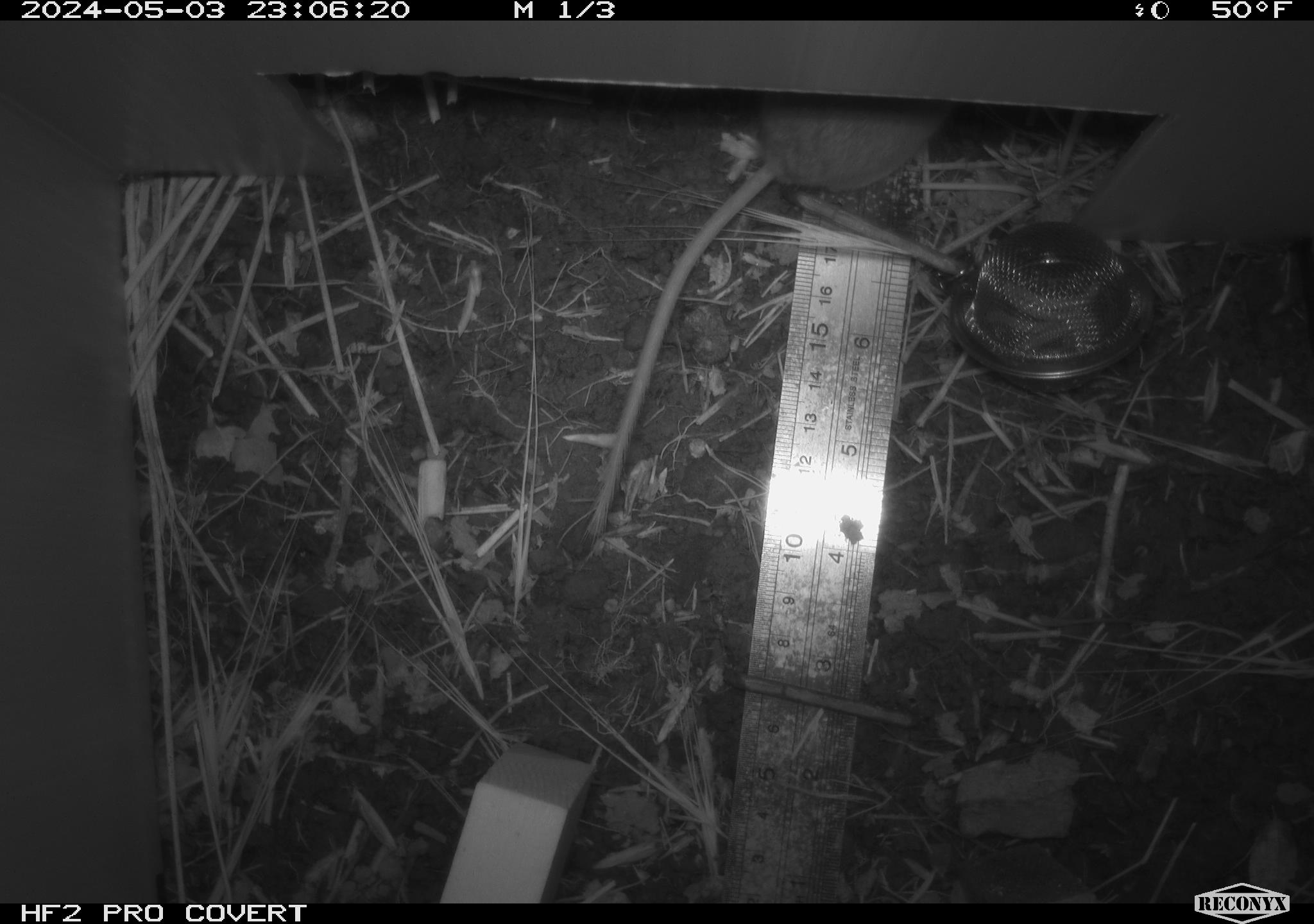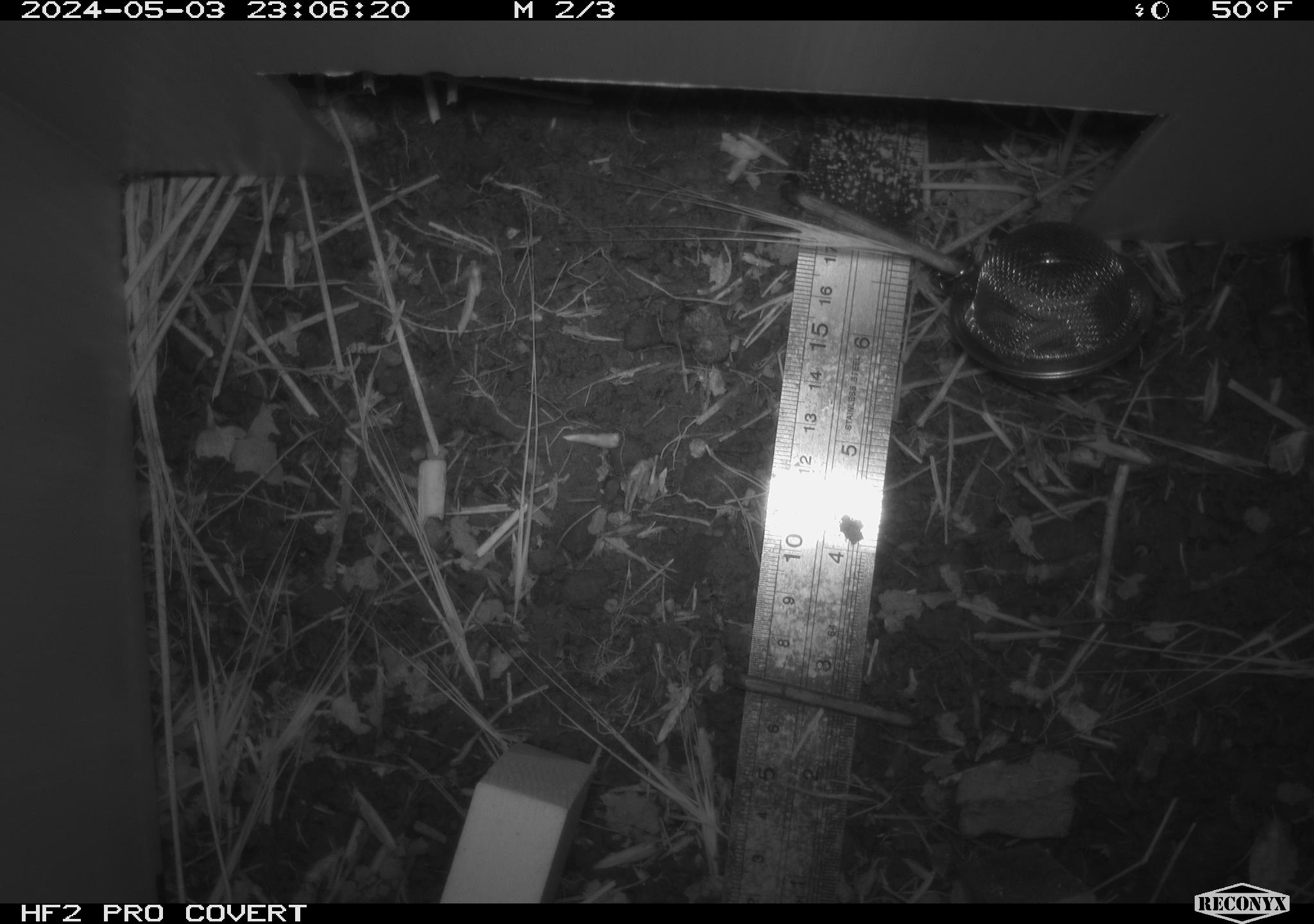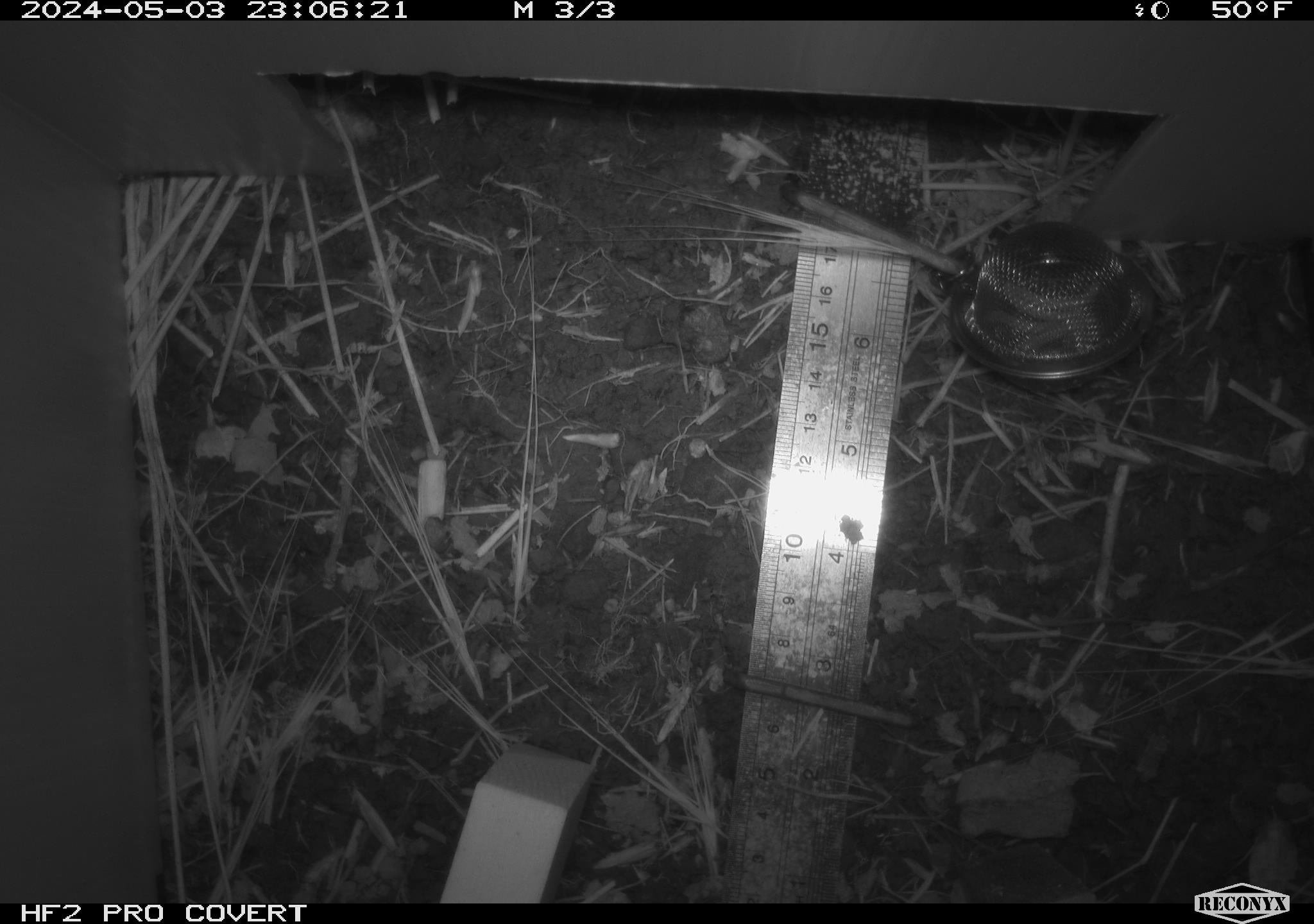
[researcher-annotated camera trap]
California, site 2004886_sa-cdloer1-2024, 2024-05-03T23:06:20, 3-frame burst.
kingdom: Animalia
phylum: Chordata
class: Mammalia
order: Rodentia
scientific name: Rodentia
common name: mouse species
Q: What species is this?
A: Mouse species (Rodentia).